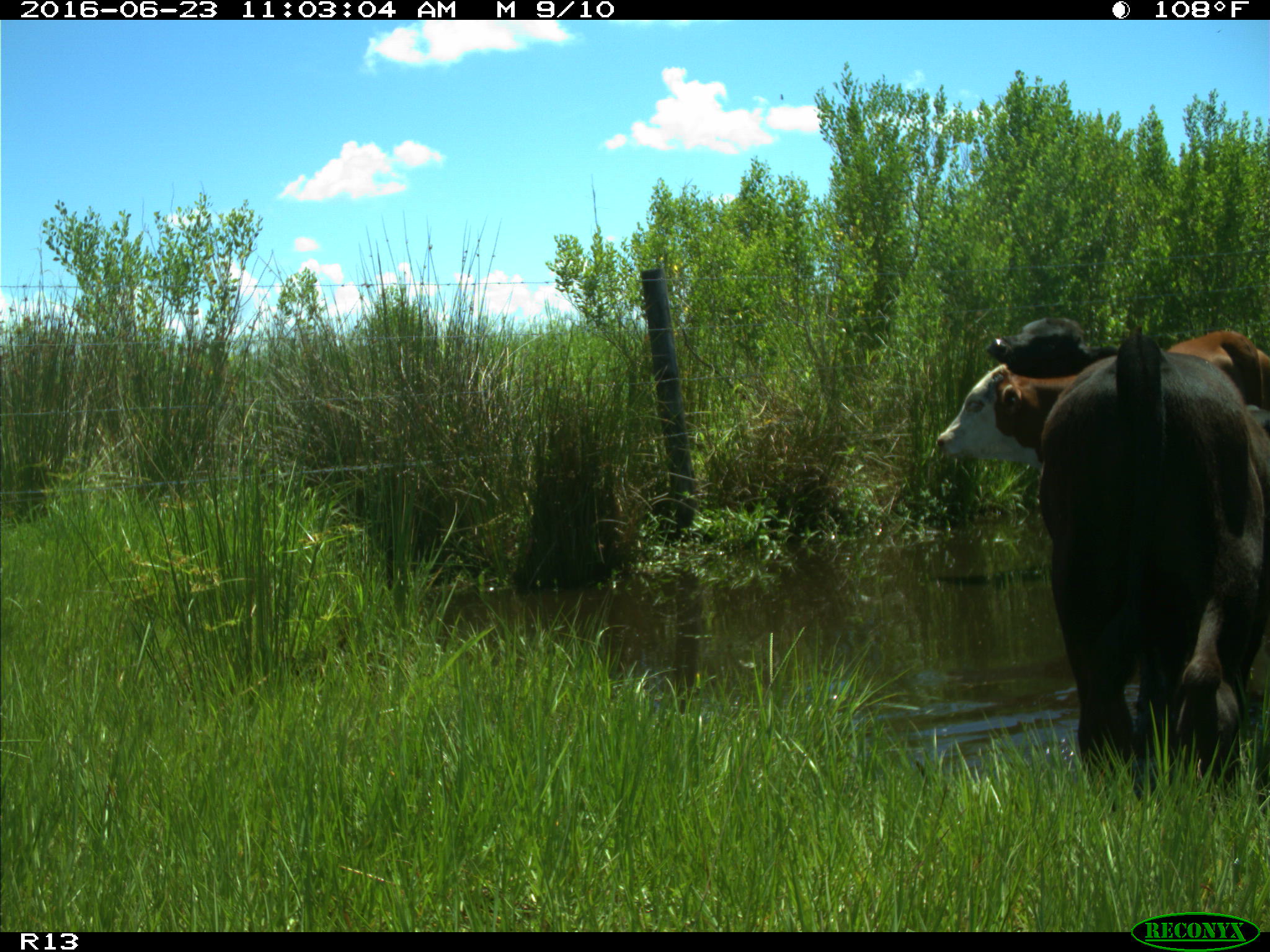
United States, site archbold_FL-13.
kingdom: Animalia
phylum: Chordata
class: Mammalia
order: Artiodactyla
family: Bovidae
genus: Bos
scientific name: Bos taurus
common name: domestic cow